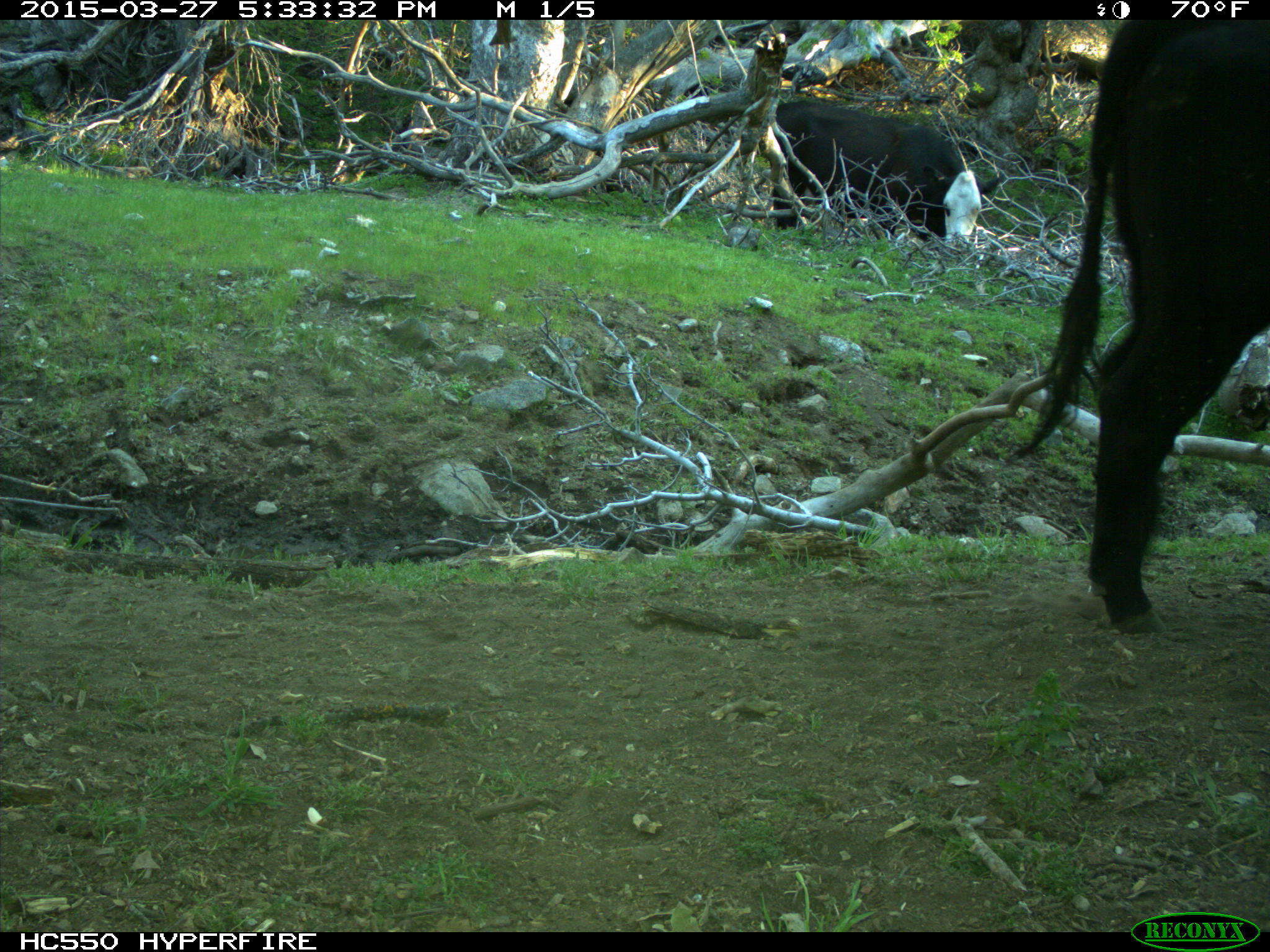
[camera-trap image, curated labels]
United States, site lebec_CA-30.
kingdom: Animalia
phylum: Chordata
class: Mammalia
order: Artiodactyla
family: Bovidae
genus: Bos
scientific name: Bos taurus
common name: domestic cow